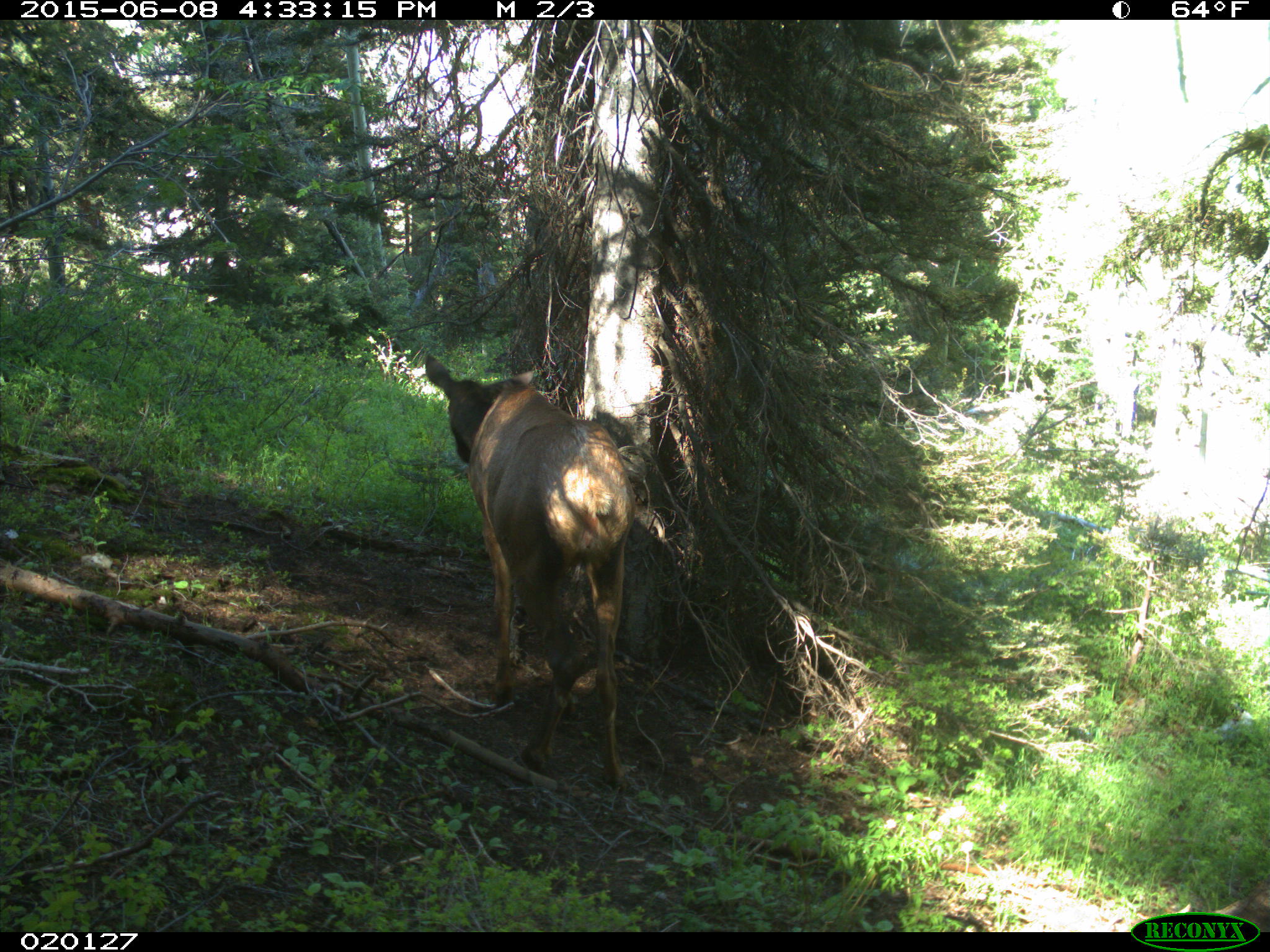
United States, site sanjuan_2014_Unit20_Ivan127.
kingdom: Animalia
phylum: Chordata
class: Mammalia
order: Artiodactyla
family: Cervidae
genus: Cervus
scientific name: Cervus elaphus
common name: red deer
Cervus elaphus (red deer).